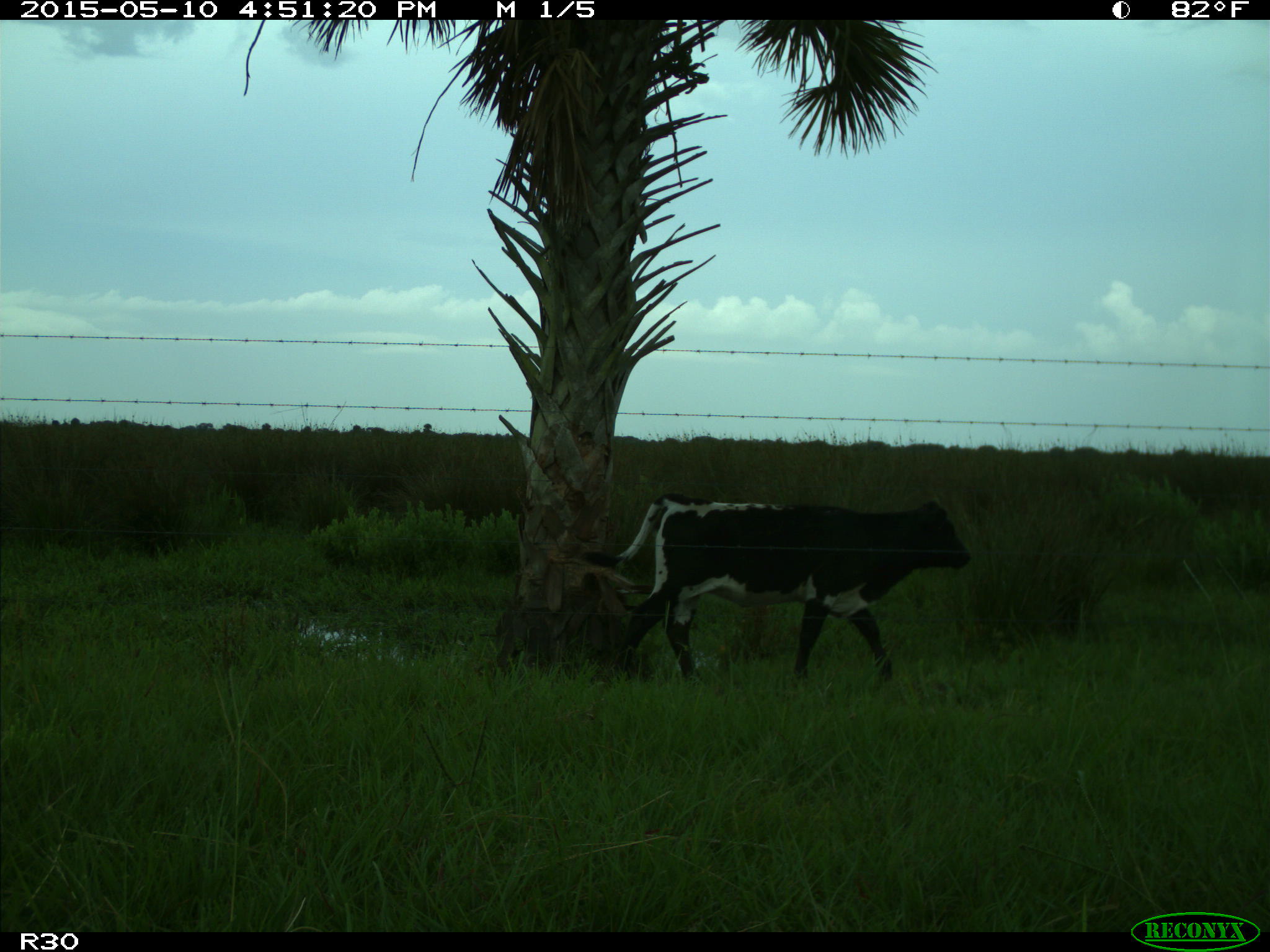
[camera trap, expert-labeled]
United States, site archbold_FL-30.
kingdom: Animalia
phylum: Chordata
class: Mammalia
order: Artiodactyla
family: Bovidae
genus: Bos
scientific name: Bos taurus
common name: domestic cow